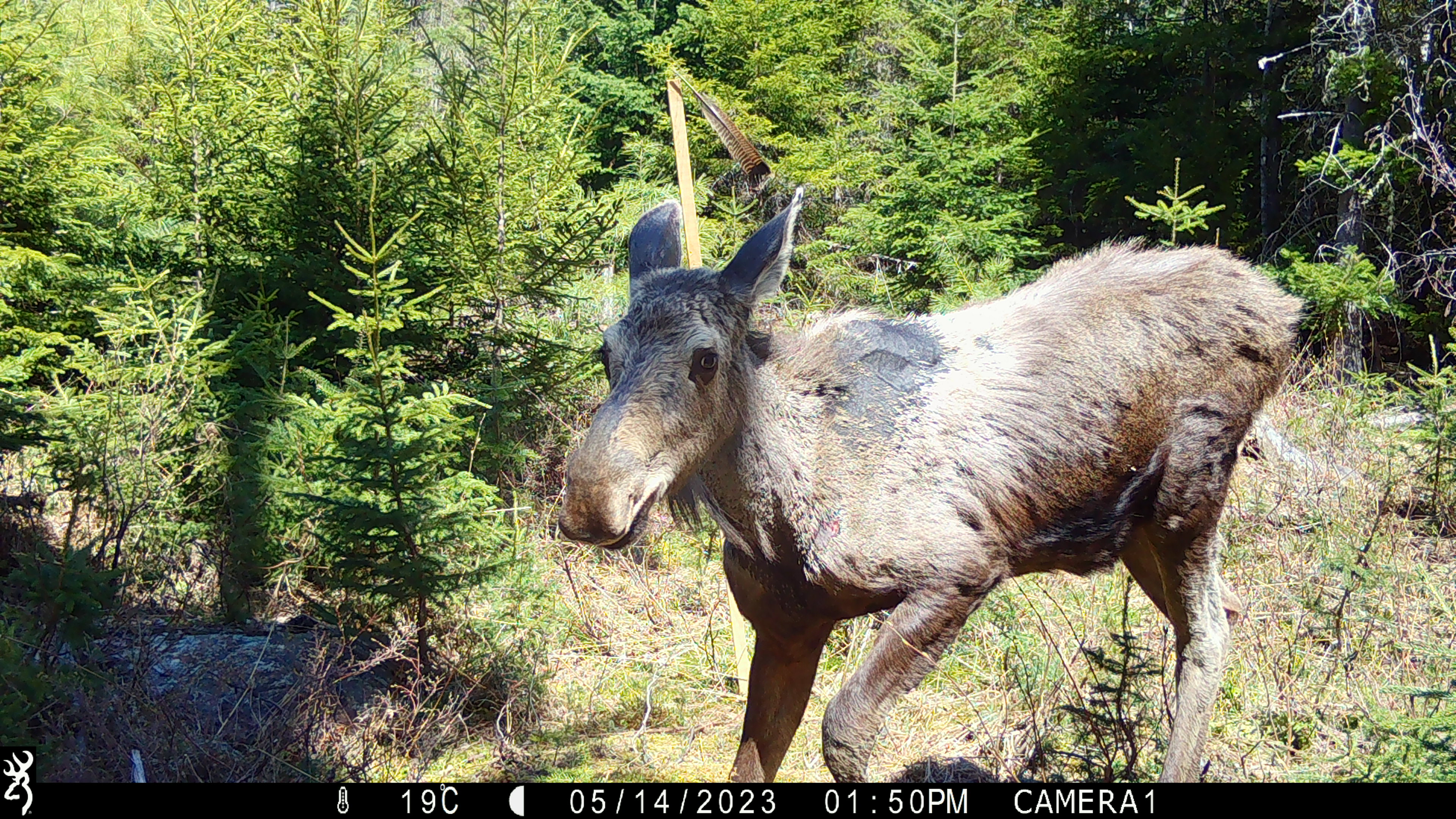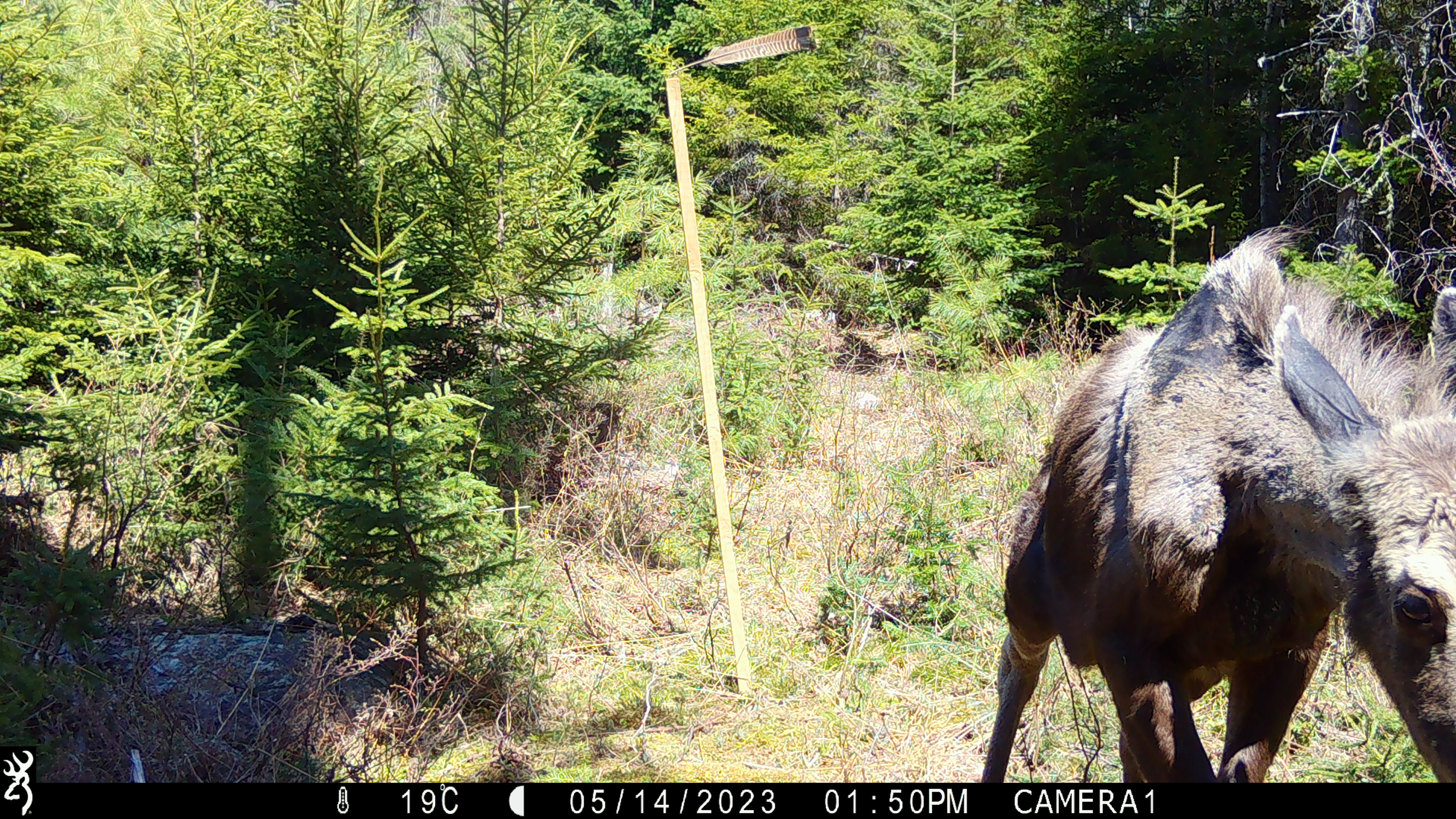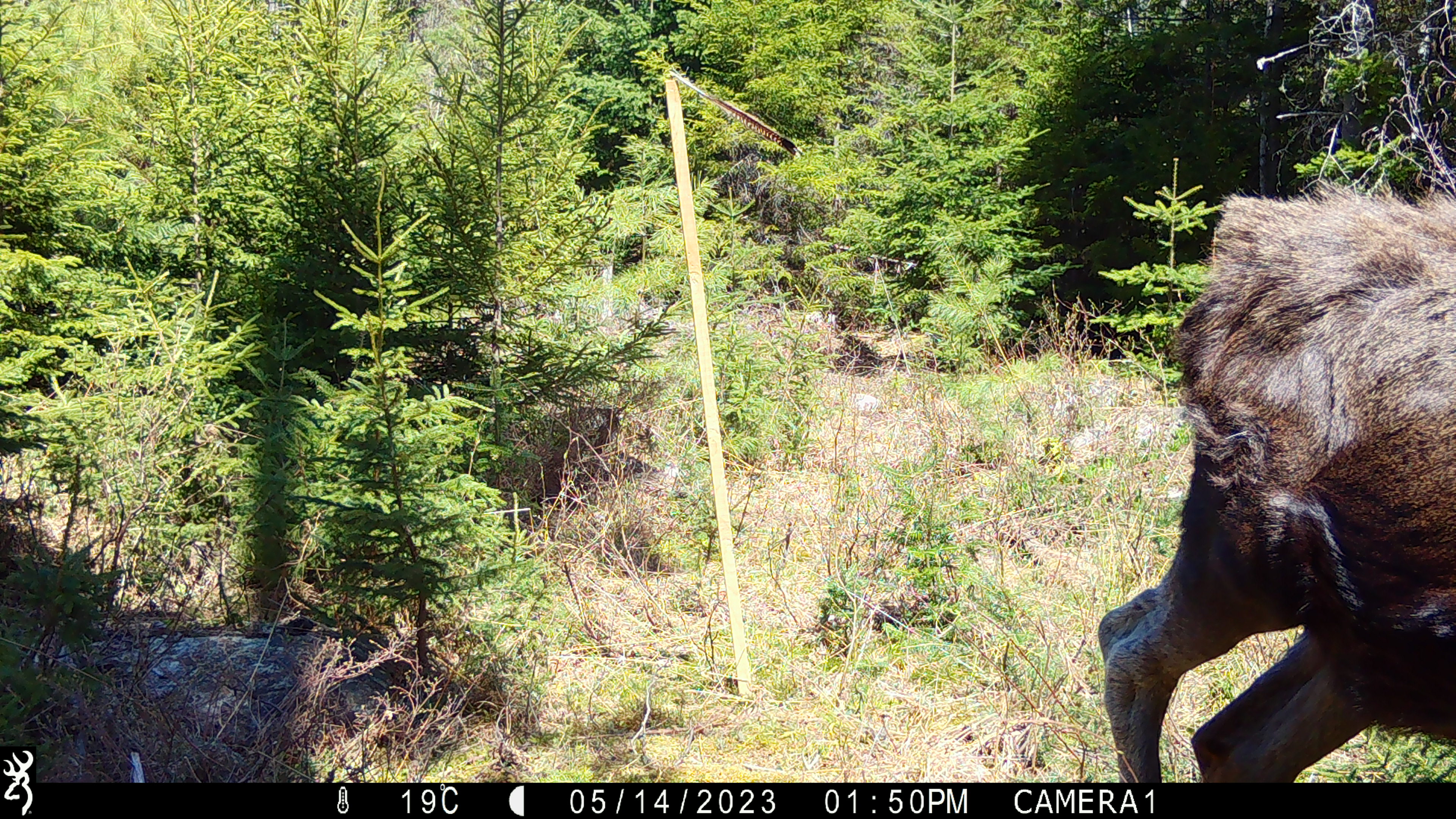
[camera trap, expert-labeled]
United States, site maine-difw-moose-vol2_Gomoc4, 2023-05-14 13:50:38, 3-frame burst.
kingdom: Animalia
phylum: Chordata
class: Mammalia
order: Artiodactyla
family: Cervidae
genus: Alces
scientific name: Alces alces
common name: moose